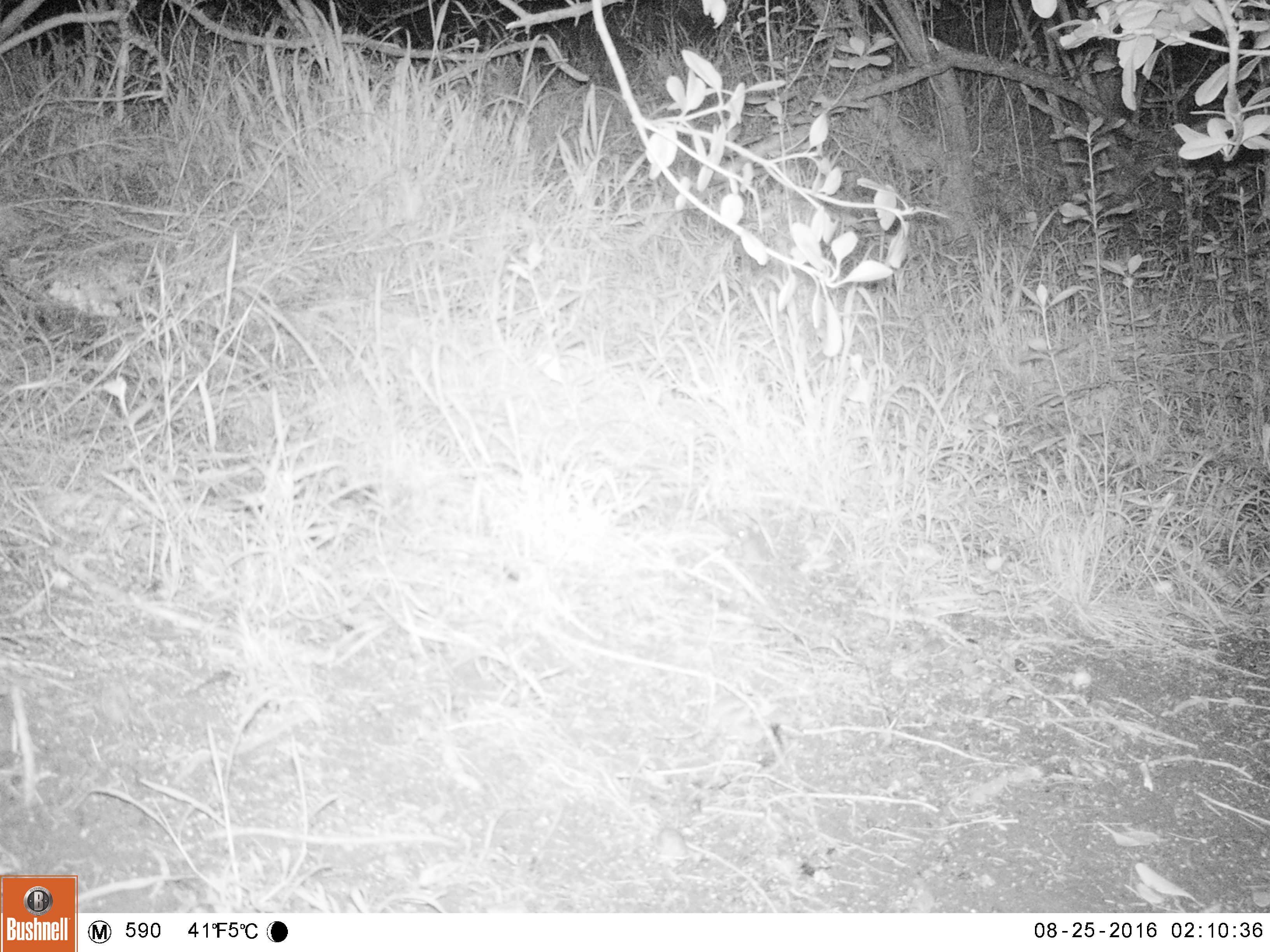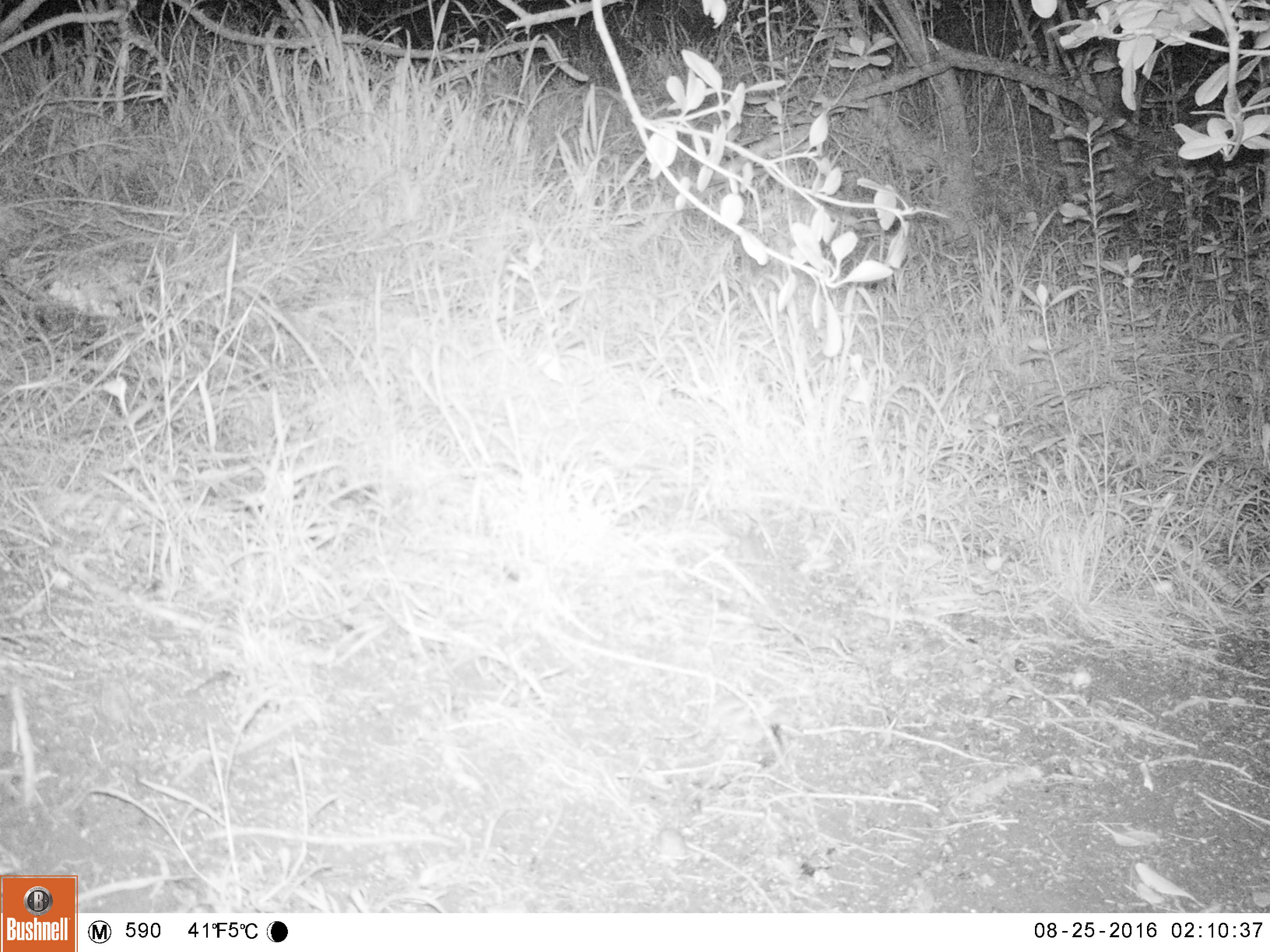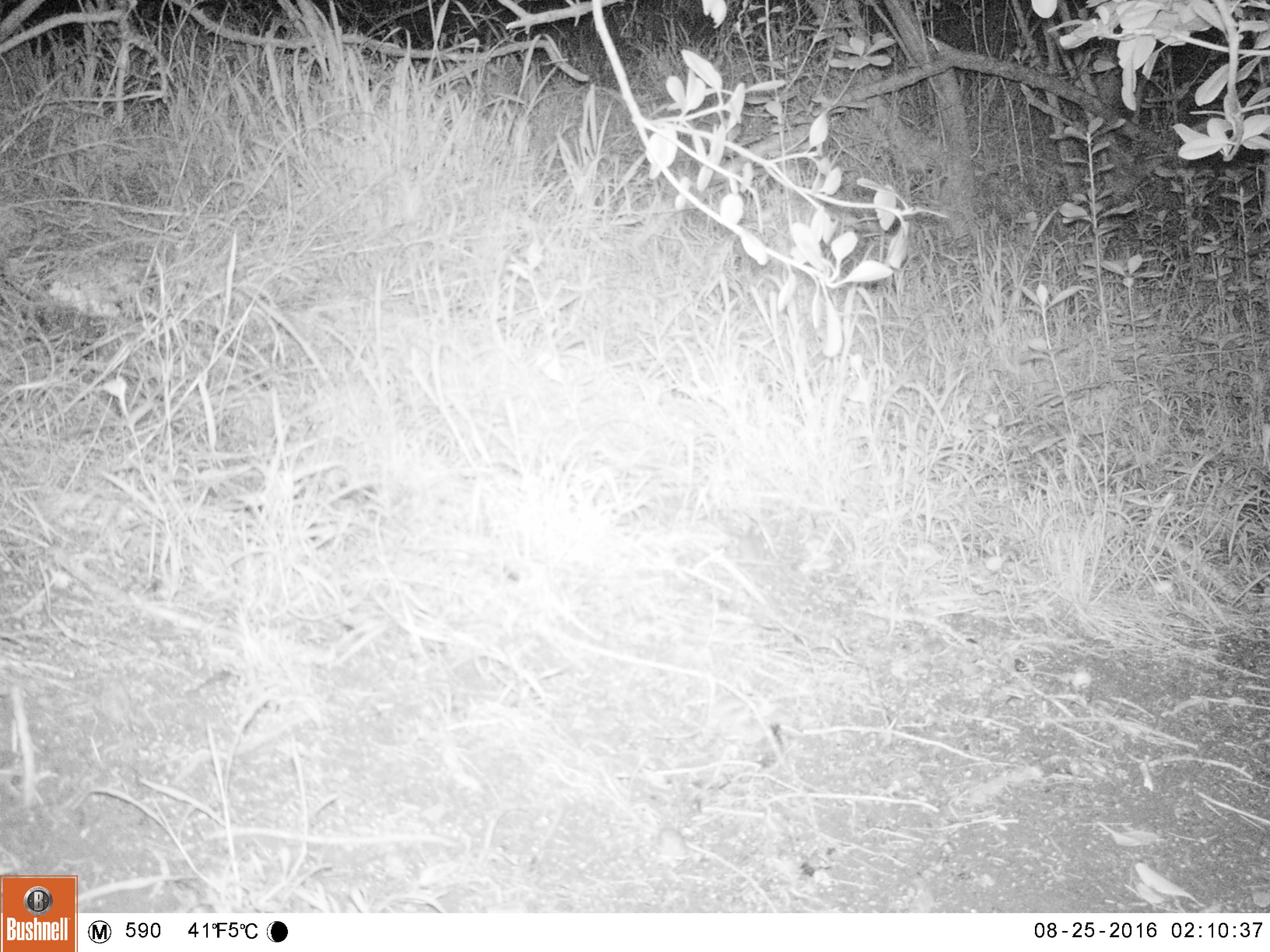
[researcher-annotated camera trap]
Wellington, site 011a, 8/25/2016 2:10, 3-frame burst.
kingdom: Animalia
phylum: Chordata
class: Mammalia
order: Rodentia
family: Muridae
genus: Mus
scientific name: Mus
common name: mouse